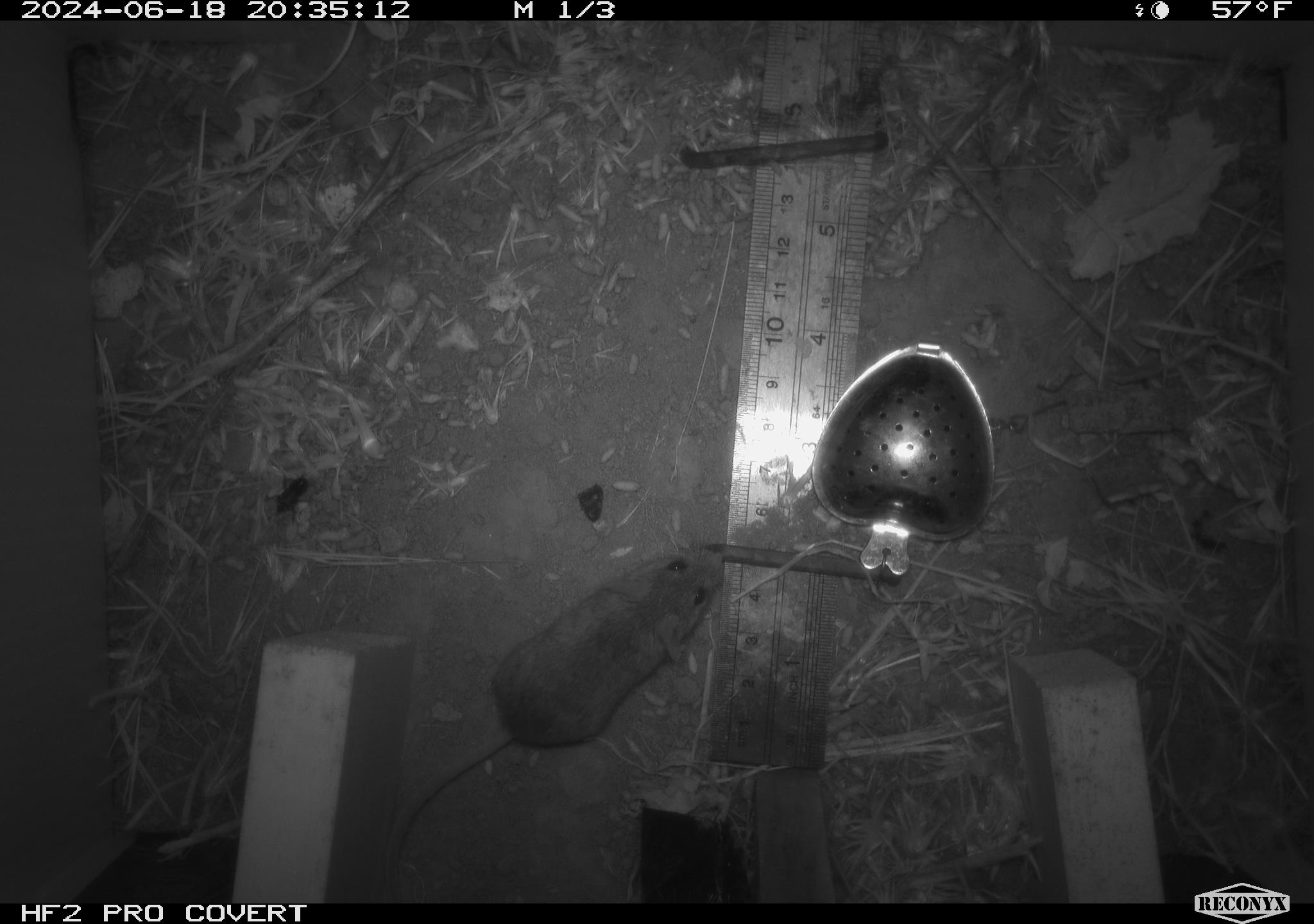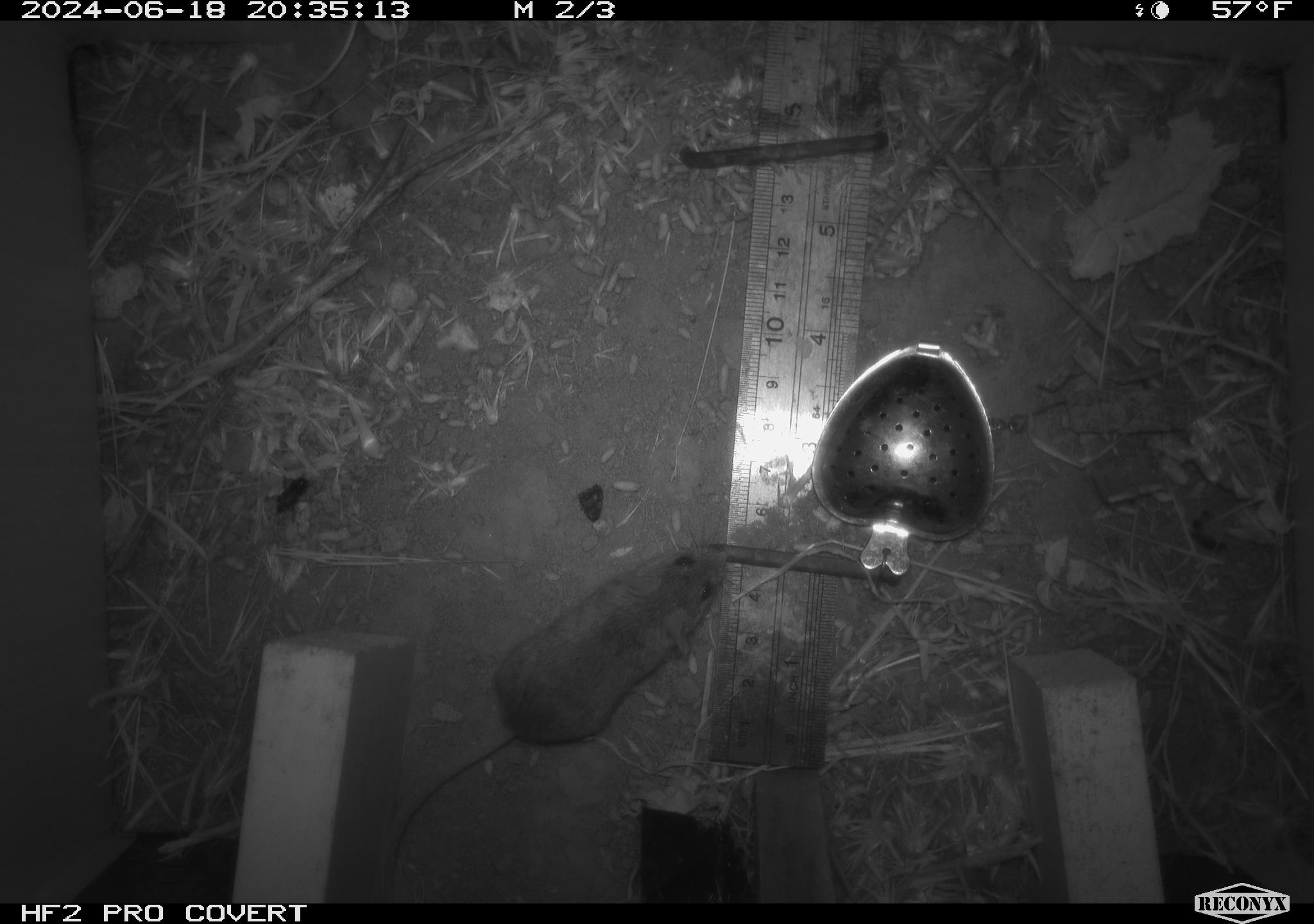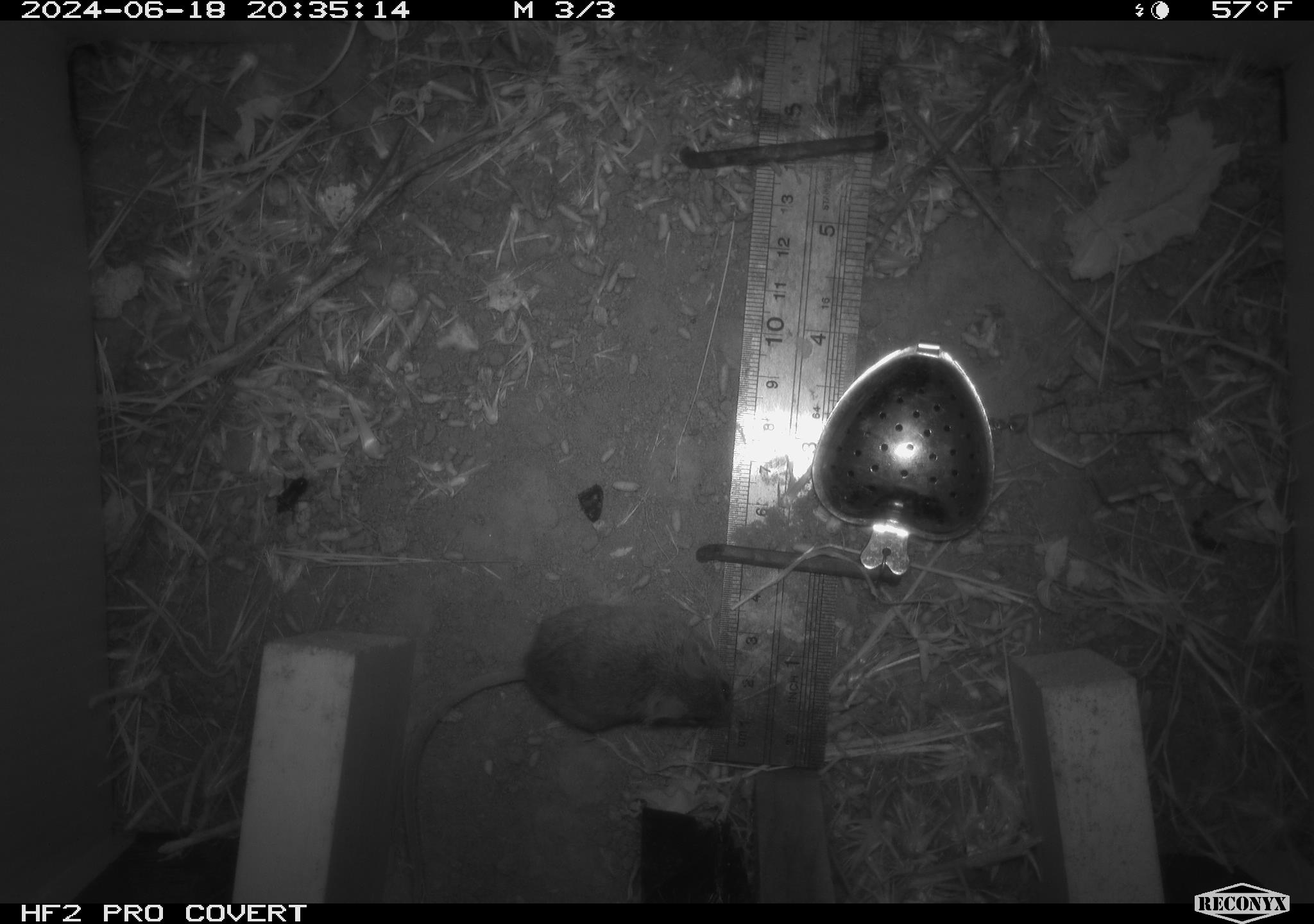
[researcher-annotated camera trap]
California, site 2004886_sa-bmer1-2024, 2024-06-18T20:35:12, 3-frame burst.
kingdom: Animalia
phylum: Chordata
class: Mammalia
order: Rodentia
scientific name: Rodentia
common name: mouse species